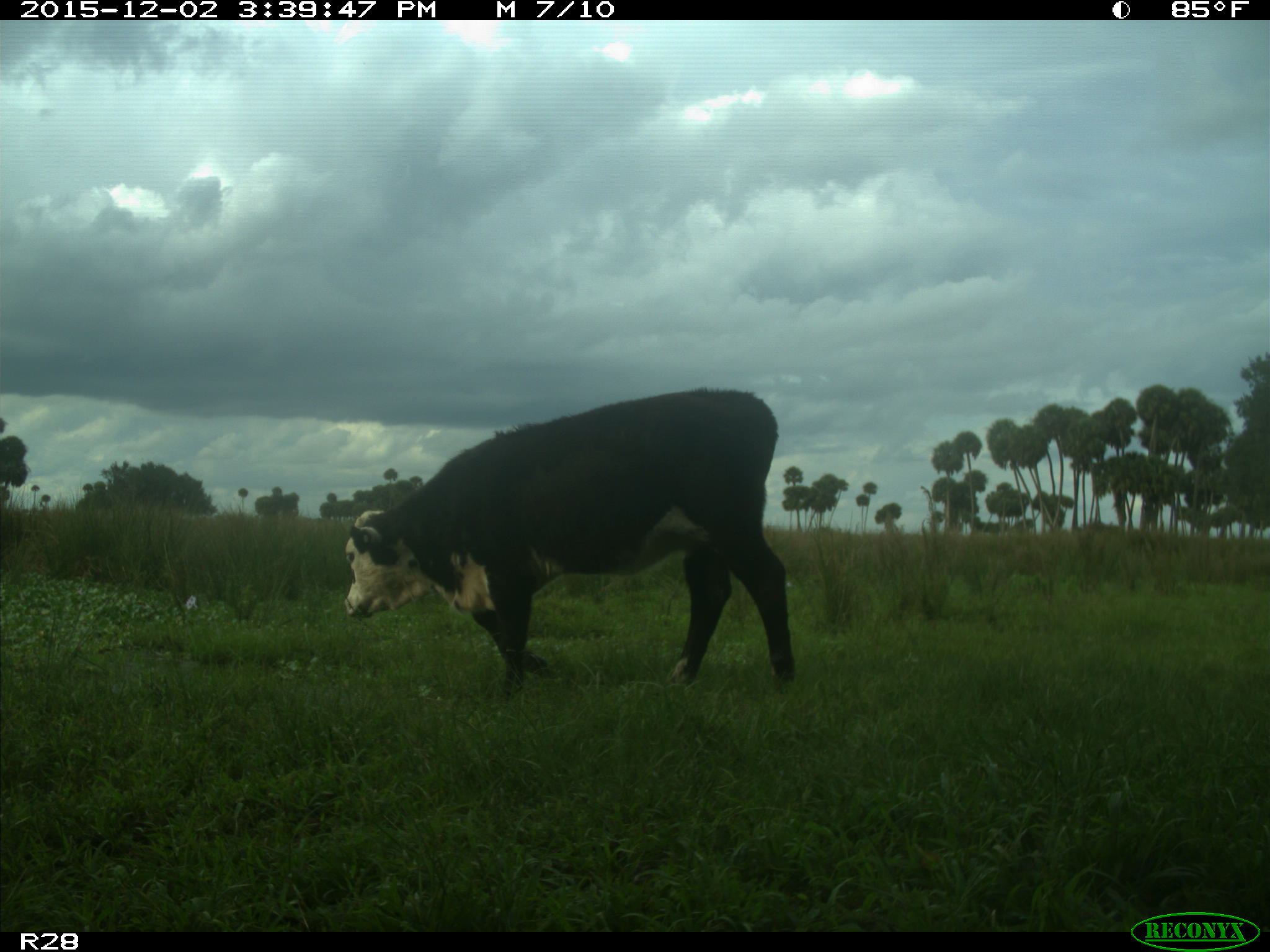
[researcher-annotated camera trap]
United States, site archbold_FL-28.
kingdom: Animalia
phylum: Chordata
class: Mammalia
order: Artiodactyla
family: Bovidae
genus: Bos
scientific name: Bos taurus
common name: domestic cow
Bos taurus (domestic cow).